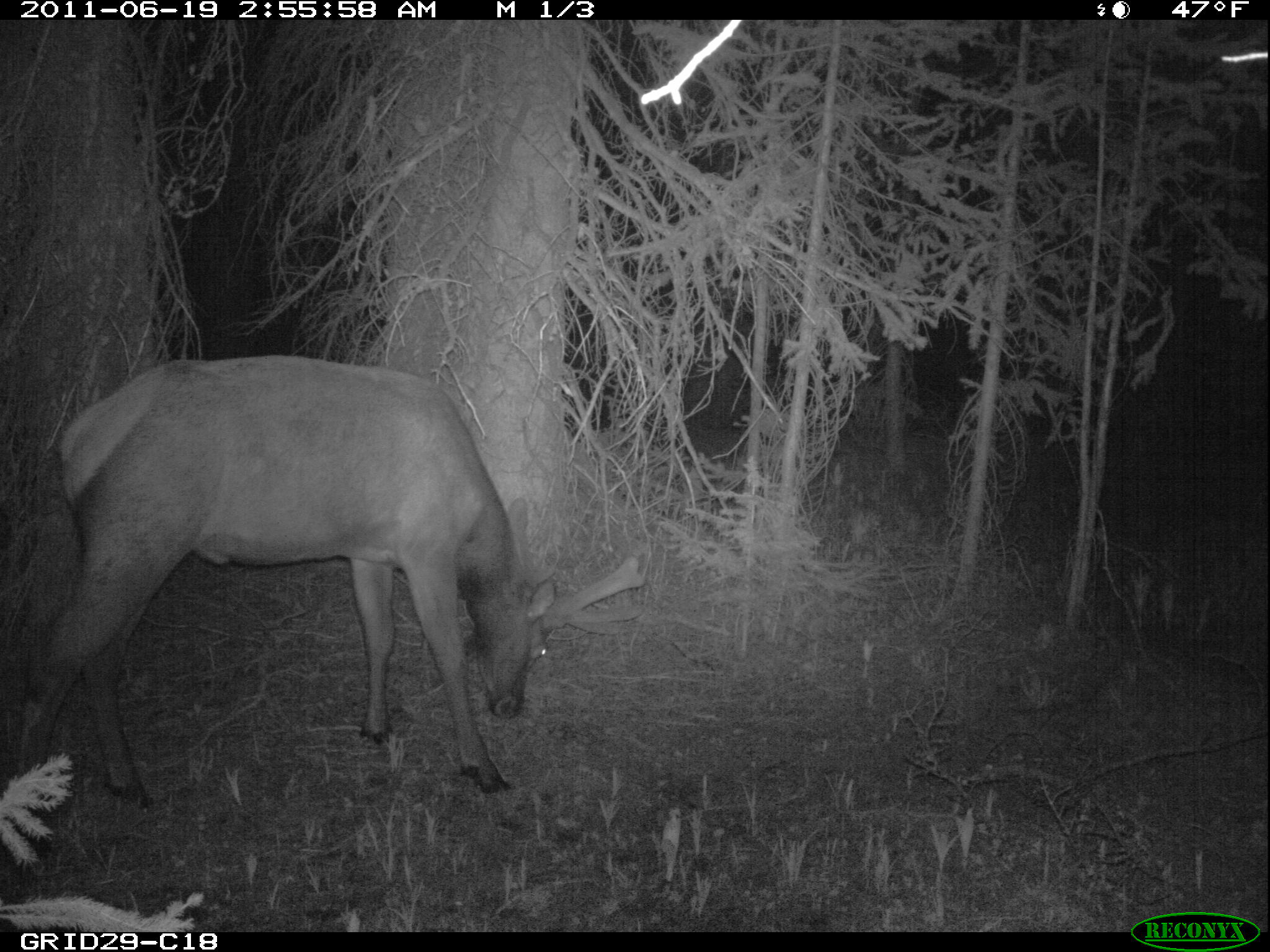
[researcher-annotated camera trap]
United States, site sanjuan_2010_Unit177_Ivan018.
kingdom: Animalia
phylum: Chordata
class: Mammalia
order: Artiodactyla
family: Cervidae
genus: Cervus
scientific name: Cervus elaphus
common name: red deer